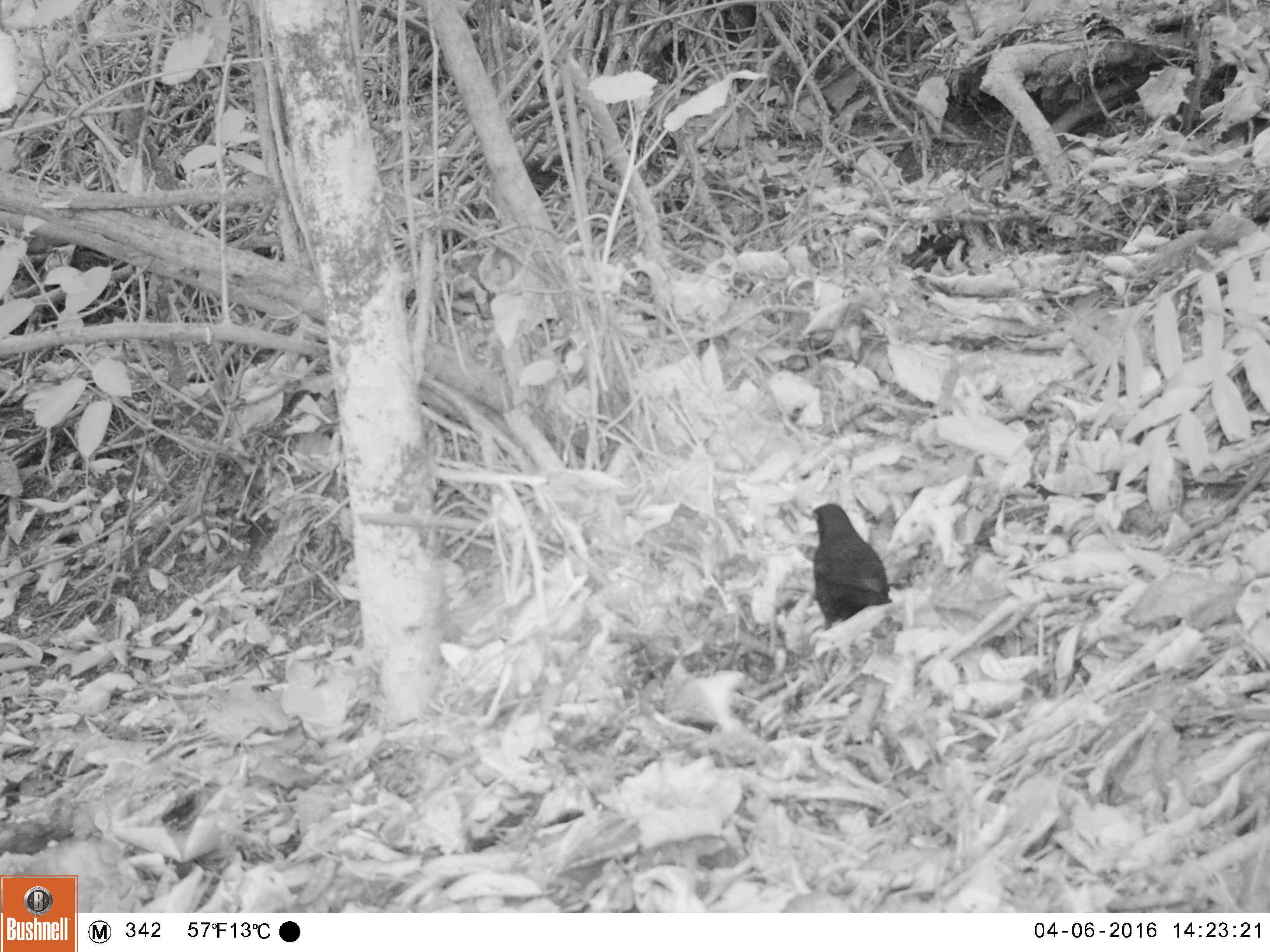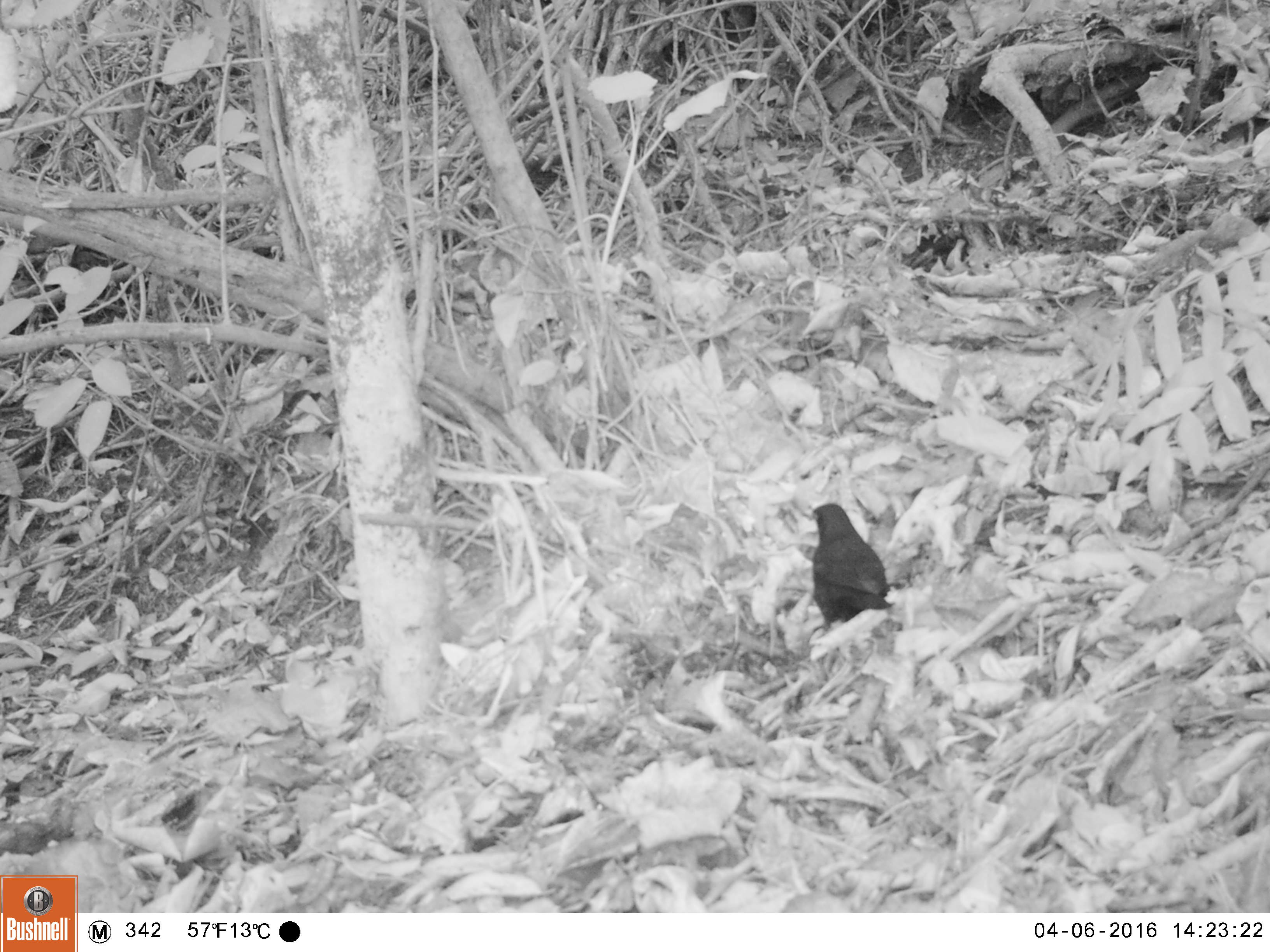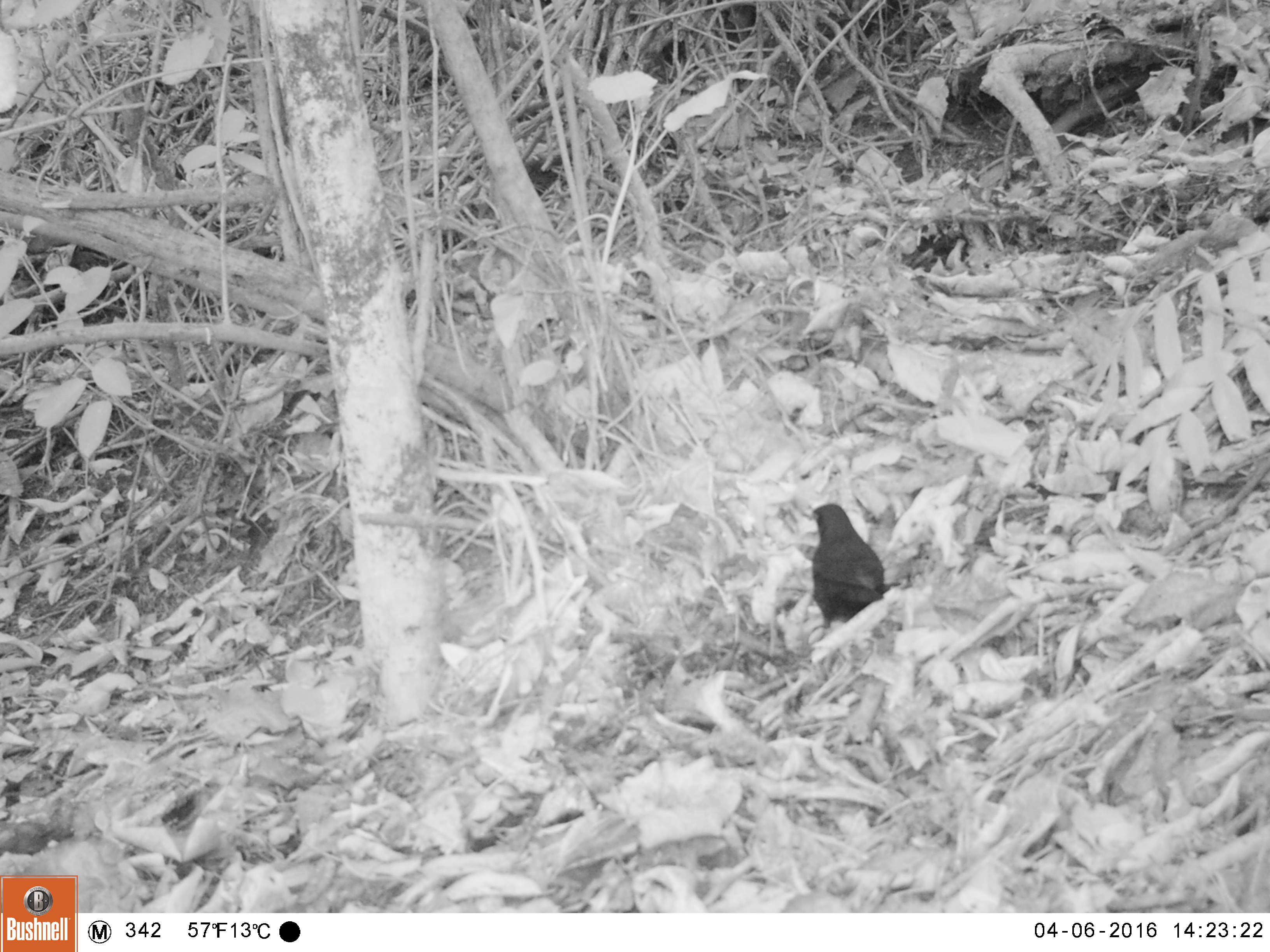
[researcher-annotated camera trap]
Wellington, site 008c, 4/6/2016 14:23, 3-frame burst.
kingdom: Animalia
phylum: Chordata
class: Aves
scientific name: Aves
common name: bird